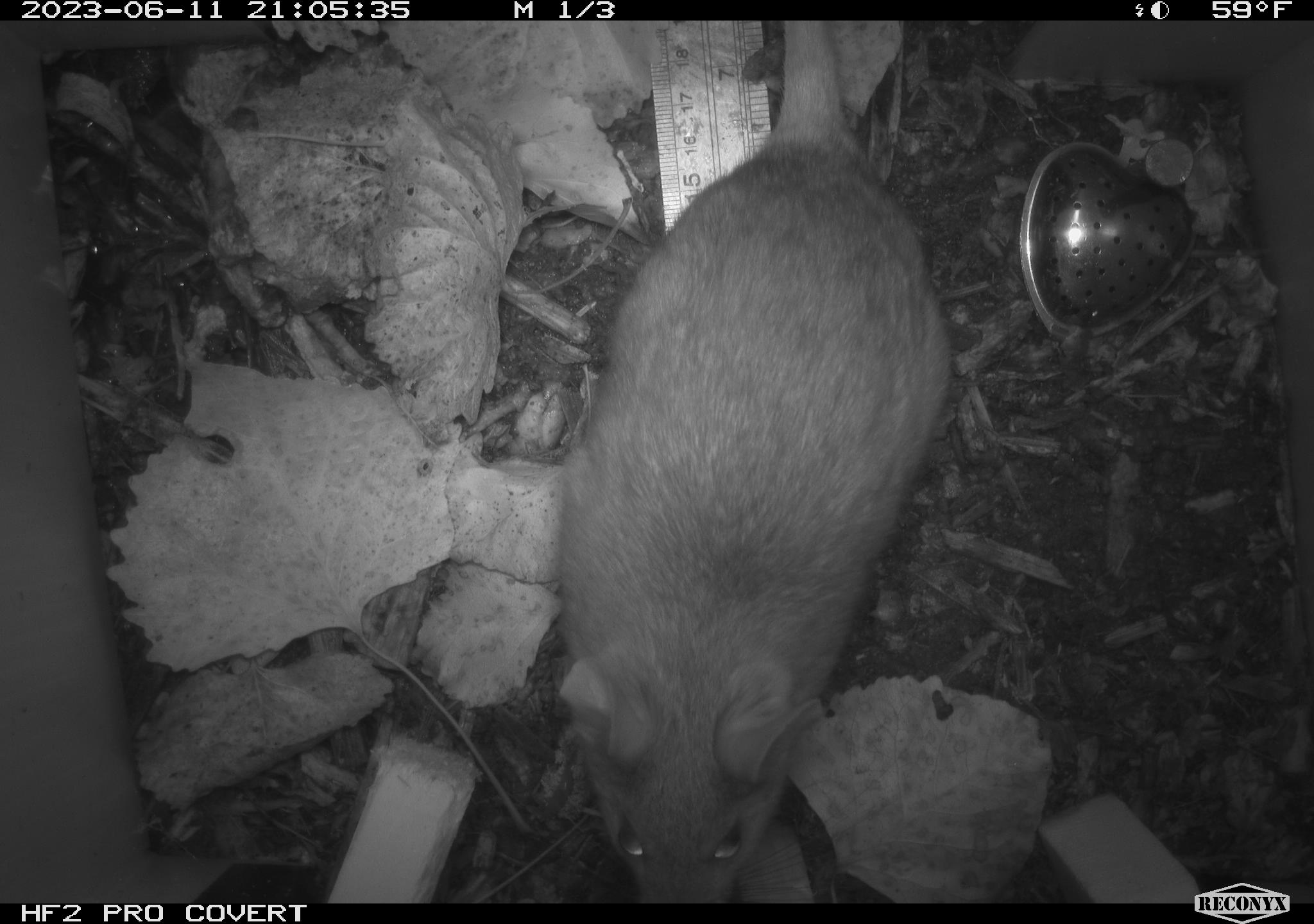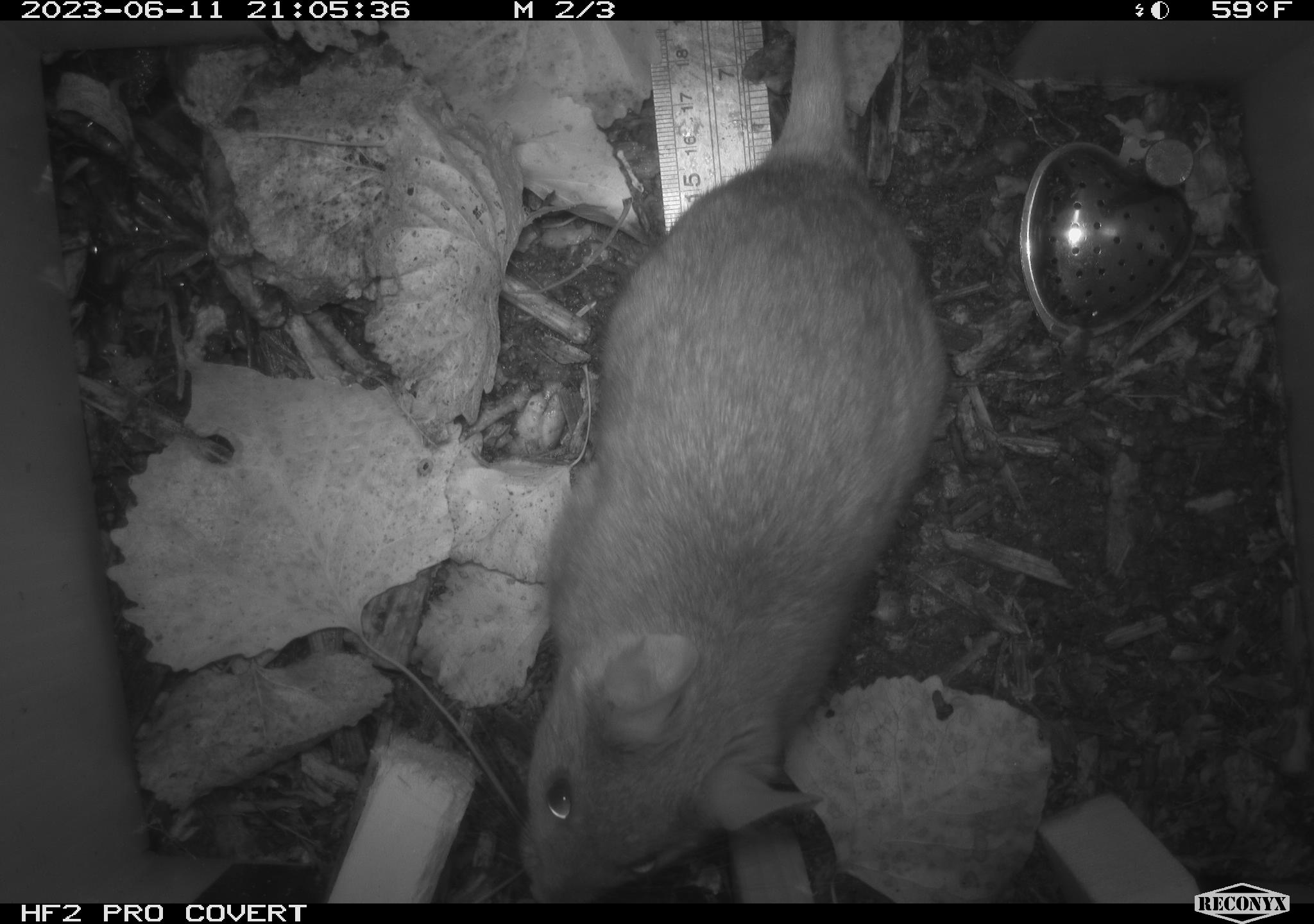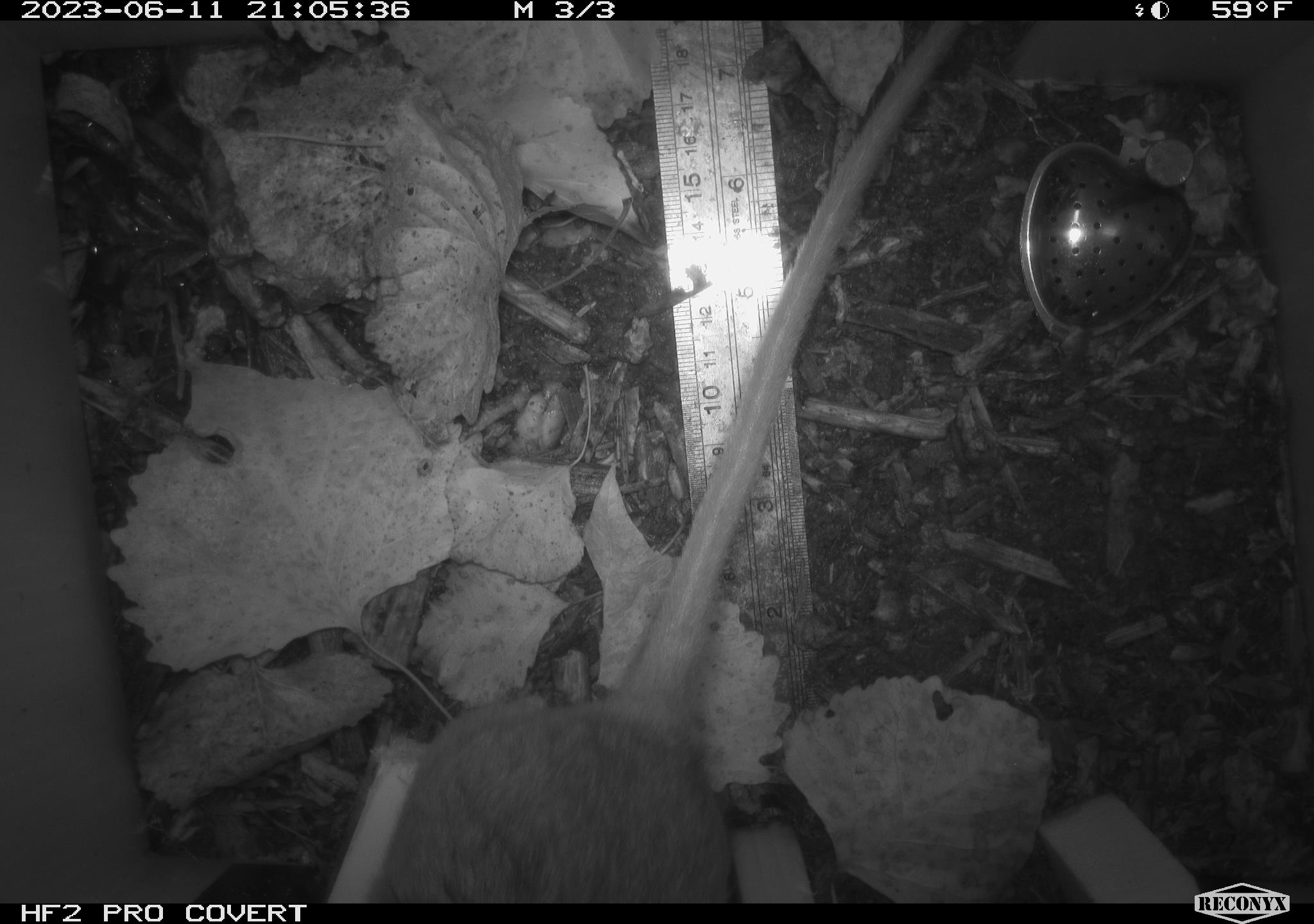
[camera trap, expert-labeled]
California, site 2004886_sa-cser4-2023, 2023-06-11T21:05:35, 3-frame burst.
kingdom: Animalia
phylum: Chordata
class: Mammalia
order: Rodentia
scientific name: Rodentia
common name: woodrat or rat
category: woodrat or rat species